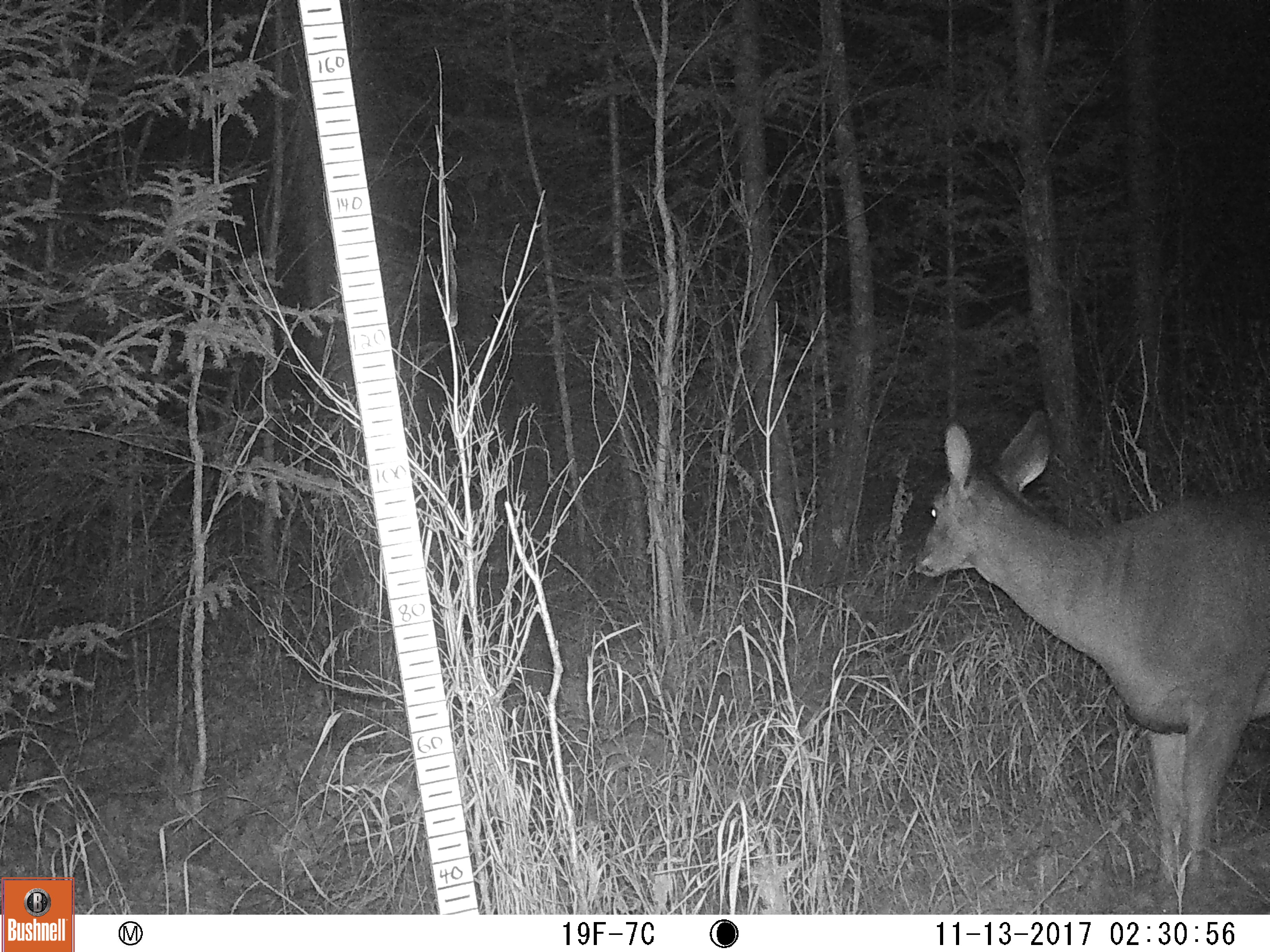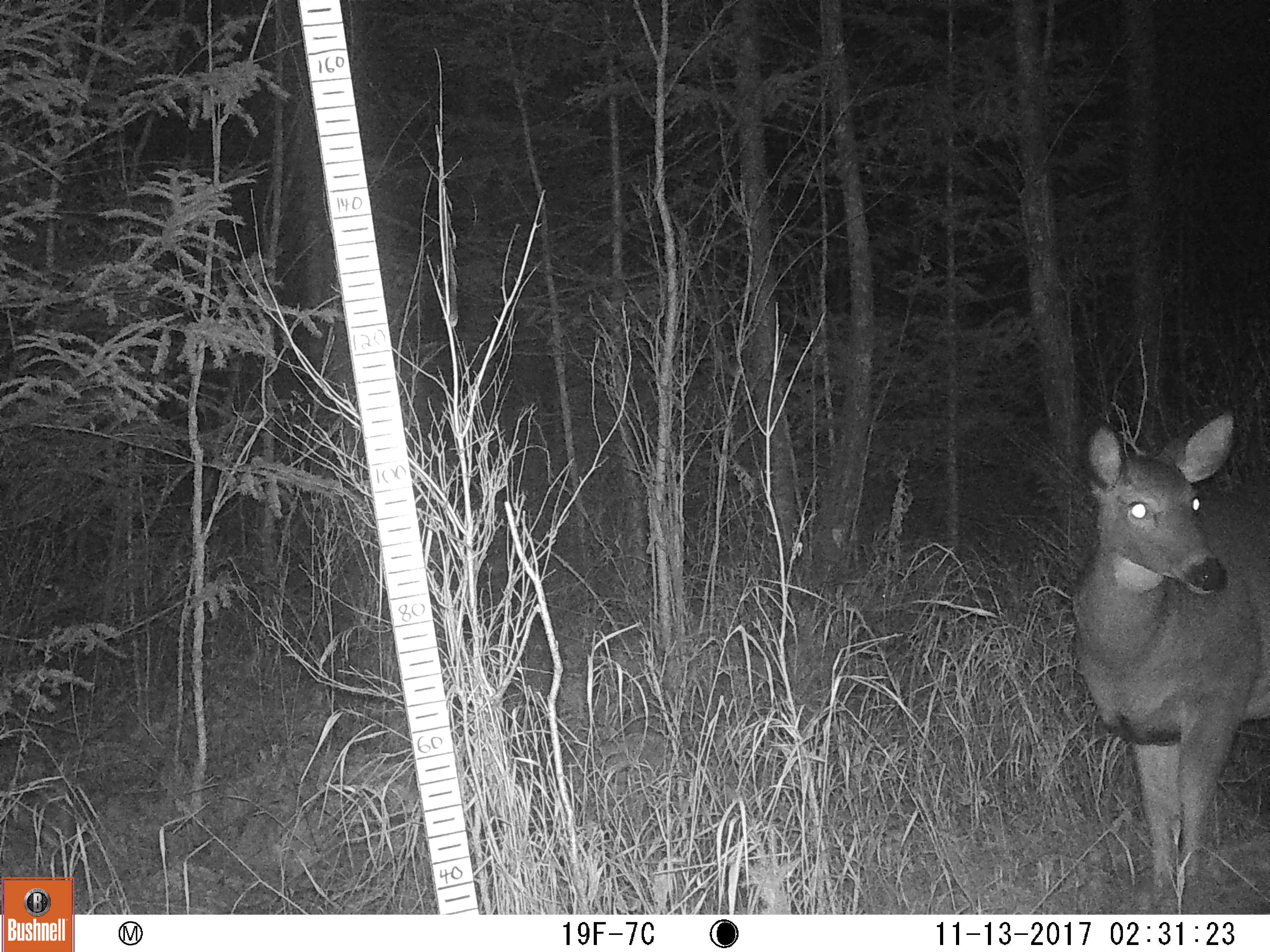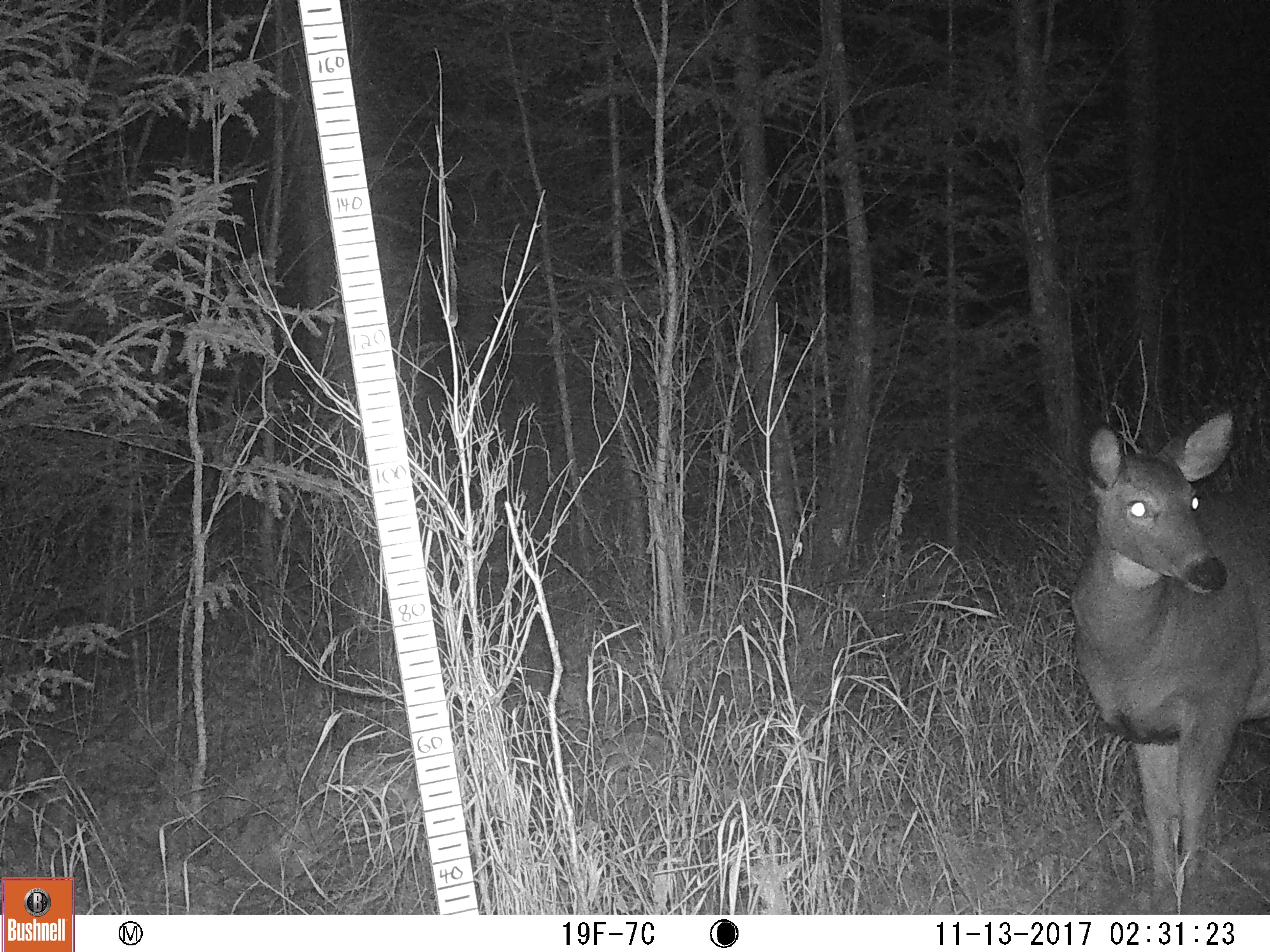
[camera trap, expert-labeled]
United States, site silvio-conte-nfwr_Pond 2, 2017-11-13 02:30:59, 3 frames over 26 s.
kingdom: Animalia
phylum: Chordata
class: Mammalia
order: Artiodactyla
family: Cervidae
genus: Odocoileus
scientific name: Odocoileus virginianus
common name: white-tailed deer